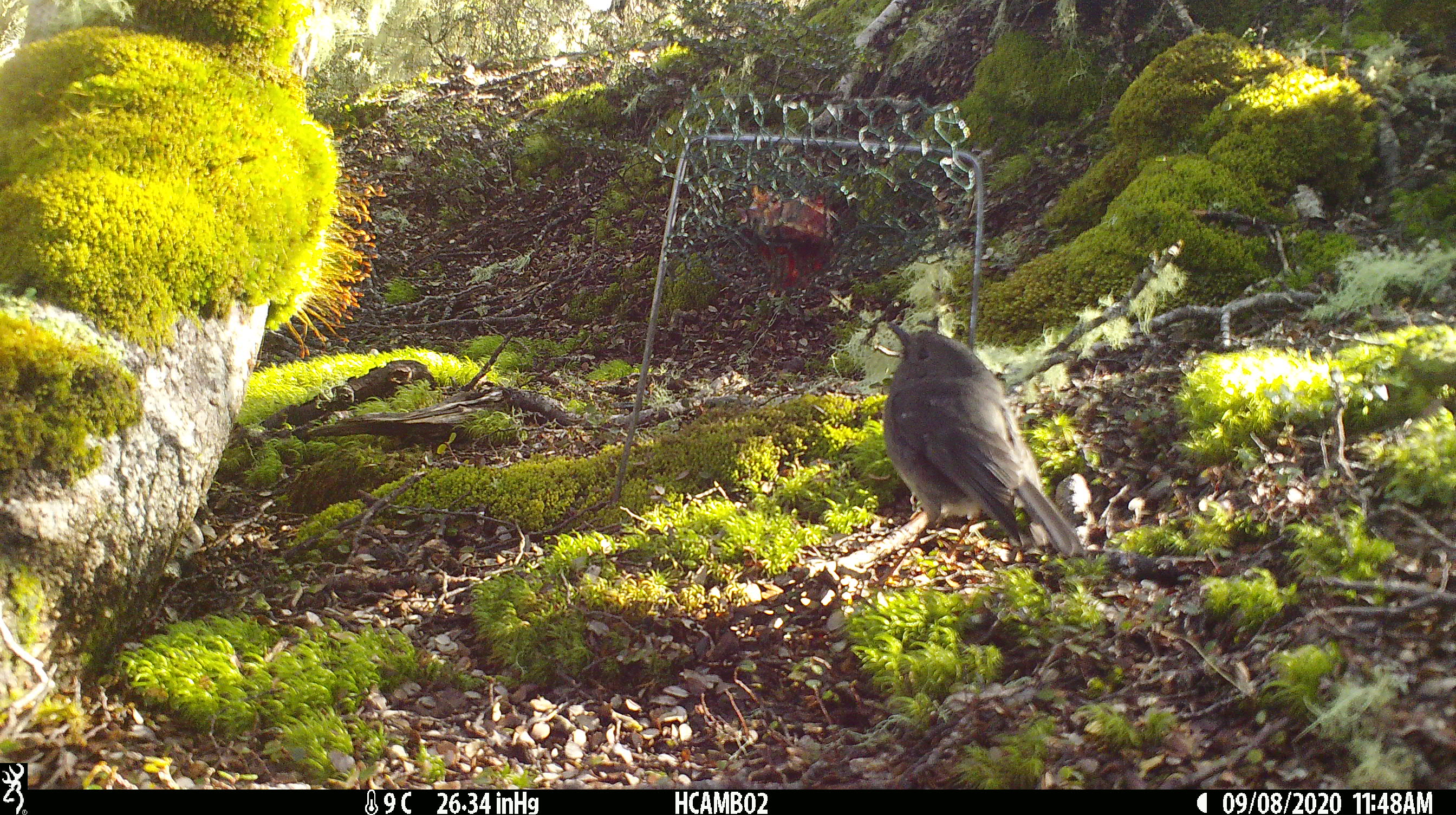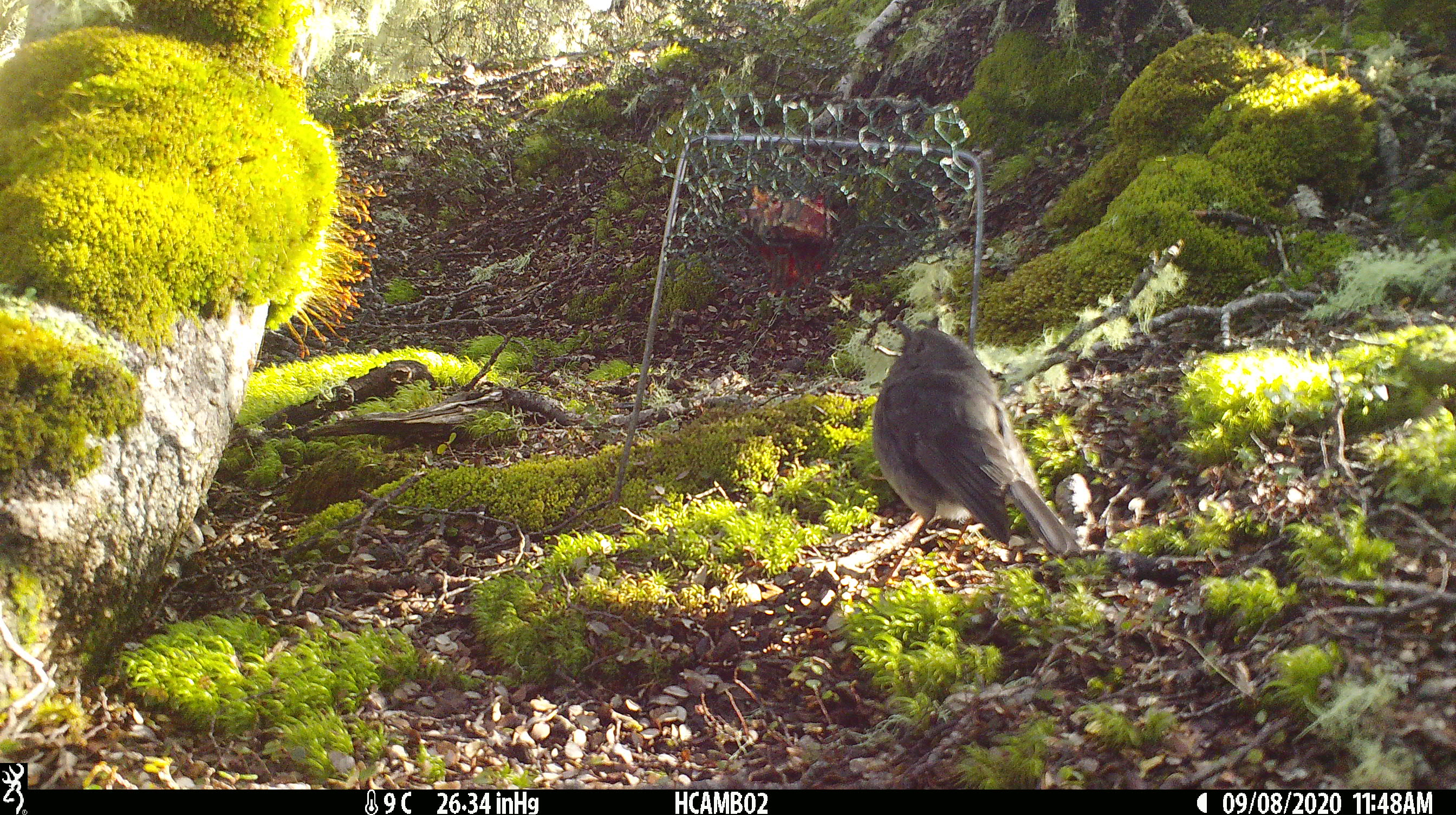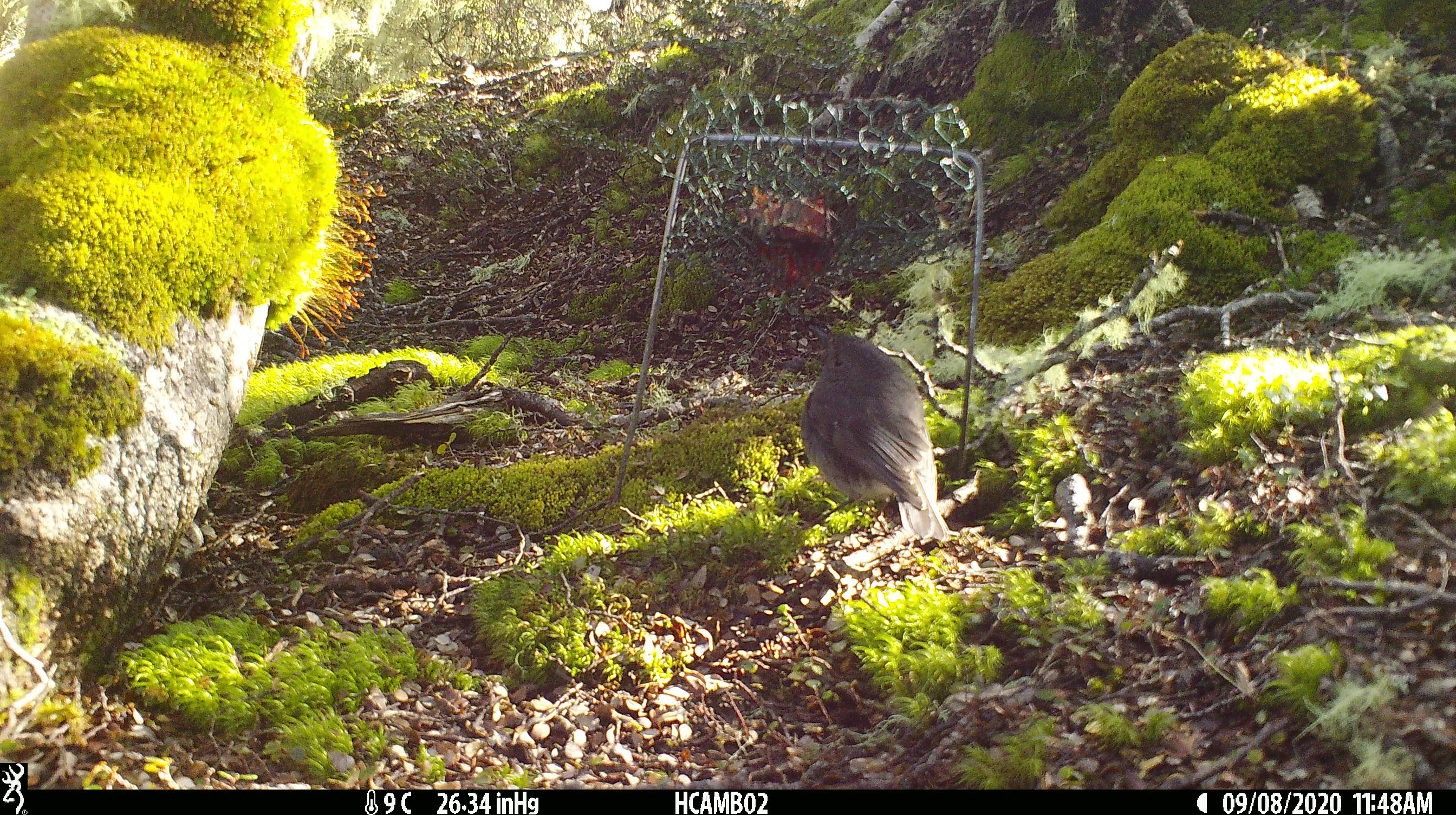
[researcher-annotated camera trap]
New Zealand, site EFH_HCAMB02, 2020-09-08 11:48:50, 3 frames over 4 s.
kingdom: Animalia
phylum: Chordata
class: Aves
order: Passeriformes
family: Petroicidae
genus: Petroica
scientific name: Petroica australis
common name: new zealand robin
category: robin